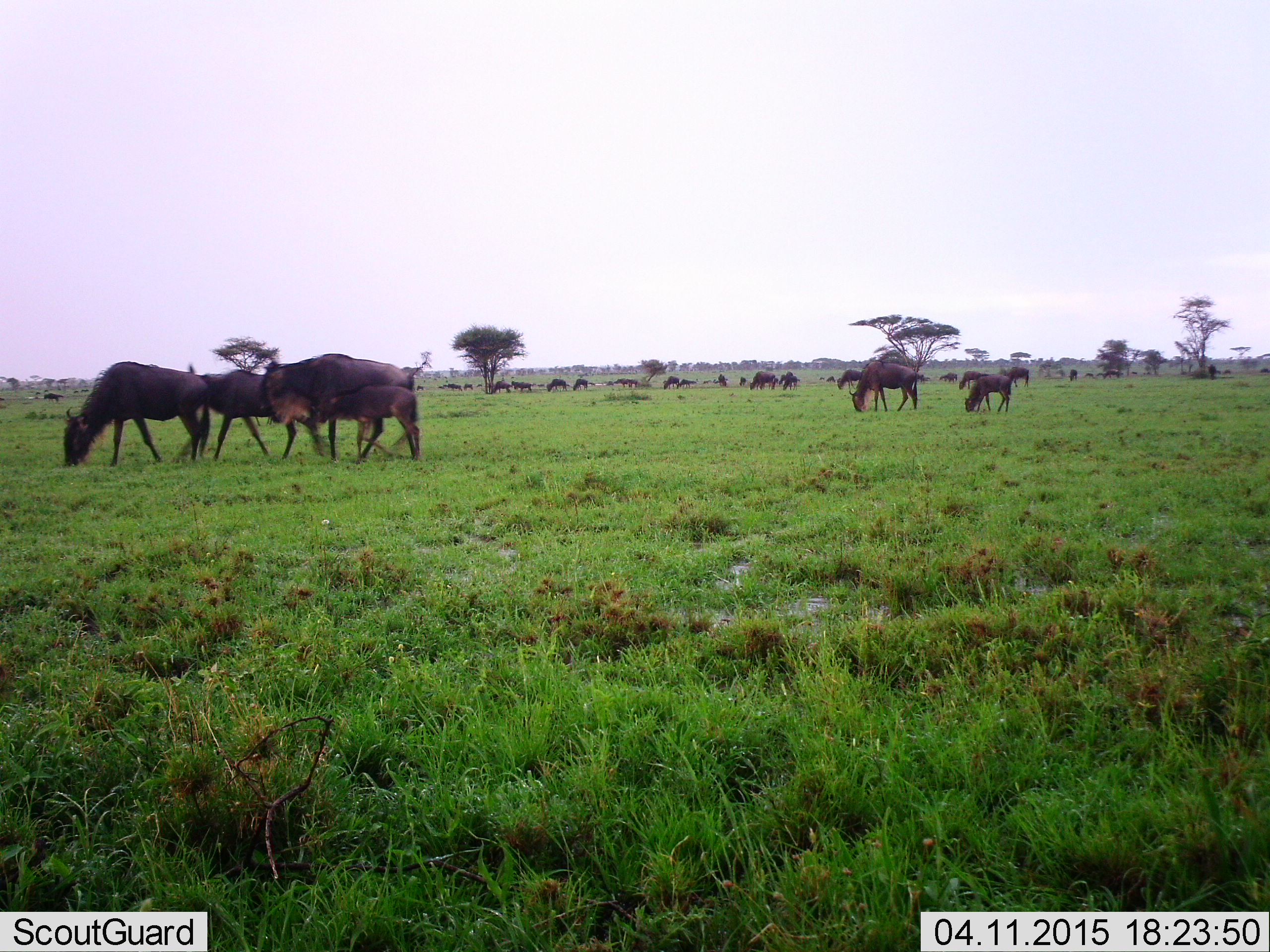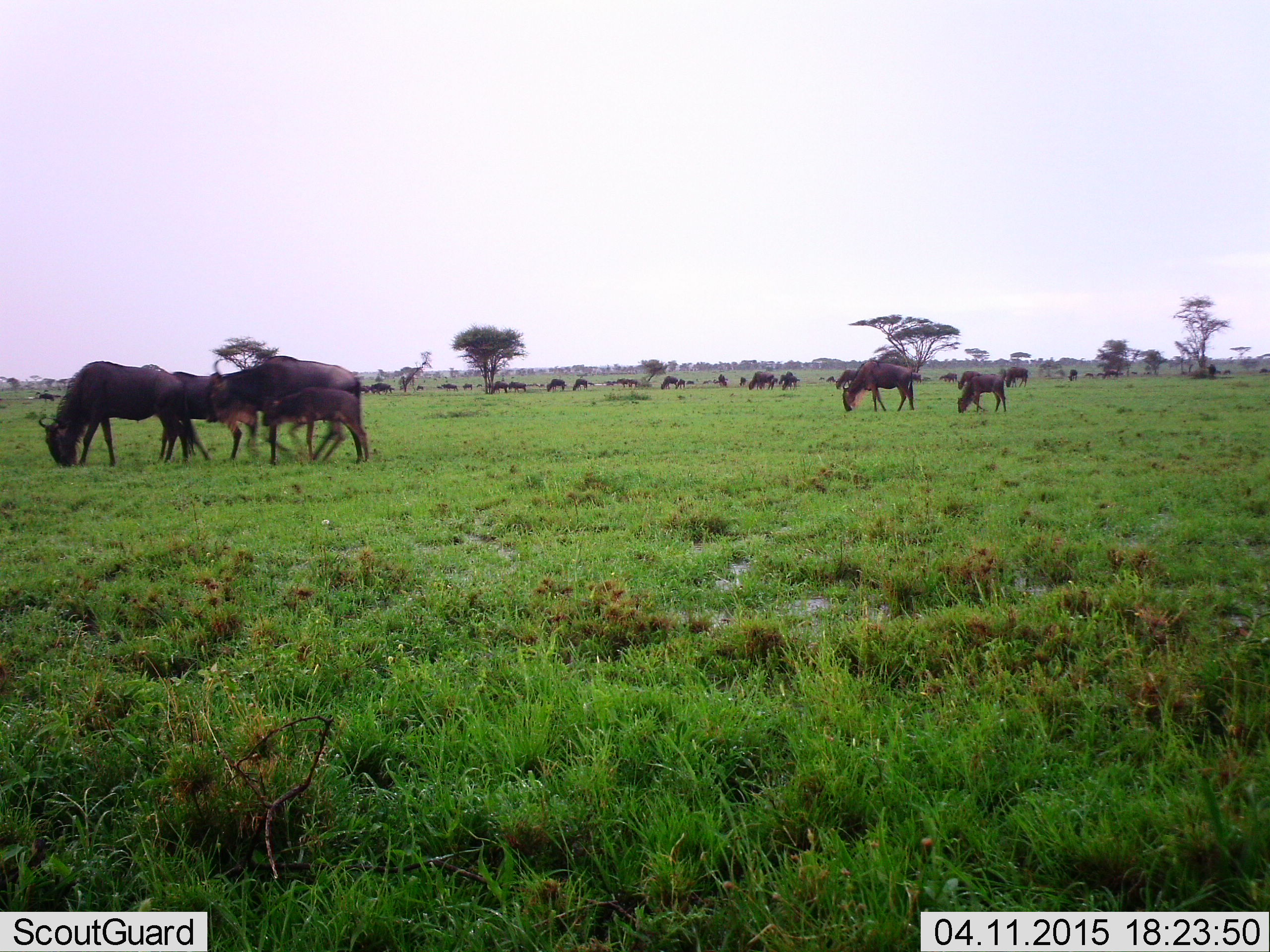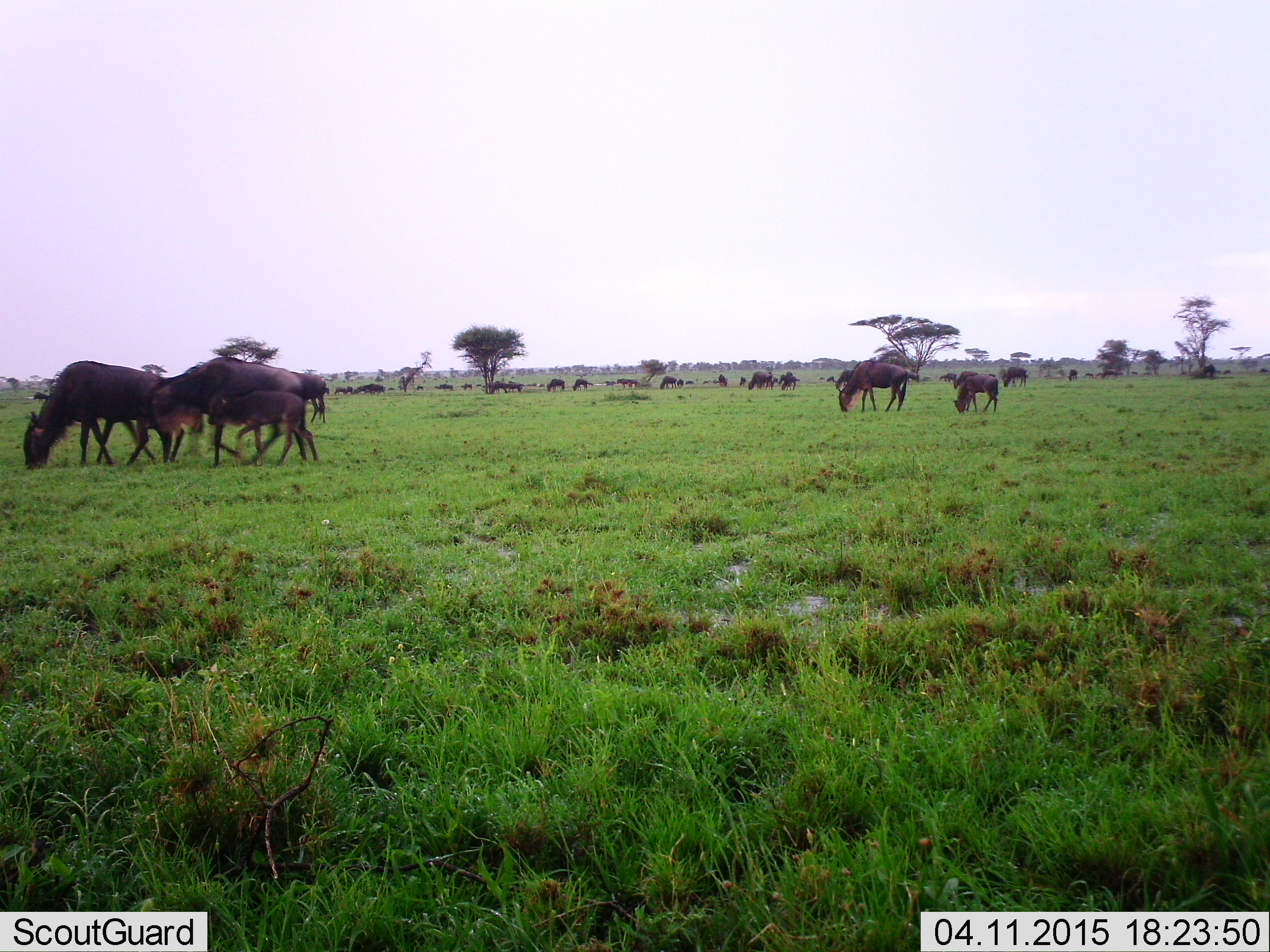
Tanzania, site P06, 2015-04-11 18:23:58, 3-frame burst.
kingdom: Animalia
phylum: Chordata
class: Mammalia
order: Artiodactyla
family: Bovidae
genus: Connochaetes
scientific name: Connochaetes taurinus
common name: blue wildebeest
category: wildebeest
Wildebeest (blue wildebeest) (Connochaetes taurinus), count 11-50. Behavior (volunteer vote fractions): standing 40%, resting 0%, moving 70%, interacting 0%. Young present (vote fraction): 70%. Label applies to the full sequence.